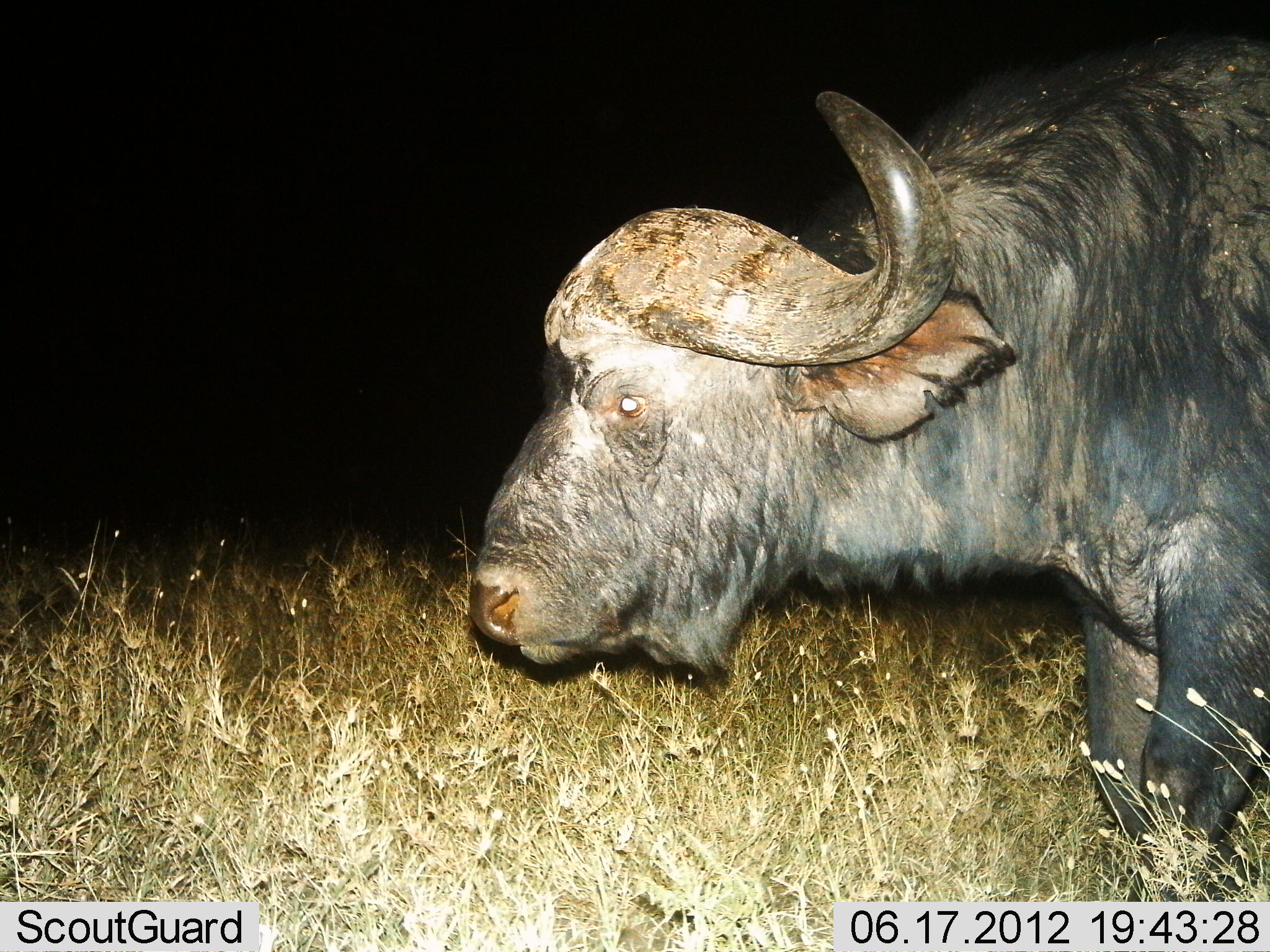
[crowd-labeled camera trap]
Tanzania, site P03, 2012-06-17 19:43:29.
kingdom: Animalia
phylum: Chordata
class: Mammalia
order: Artiodactyla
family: Bovidae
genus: Syncerus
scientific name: Syncerus caffer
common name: cape buffalo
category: buffalo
Buffalo (cape buffalo) (Syncerus caffer), count 1. Behavior (volunteer vote fractions): standing 80%, resting 10%, moving 10%, interacting 0%. Young present (vote fraction): 0%. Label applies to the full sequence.